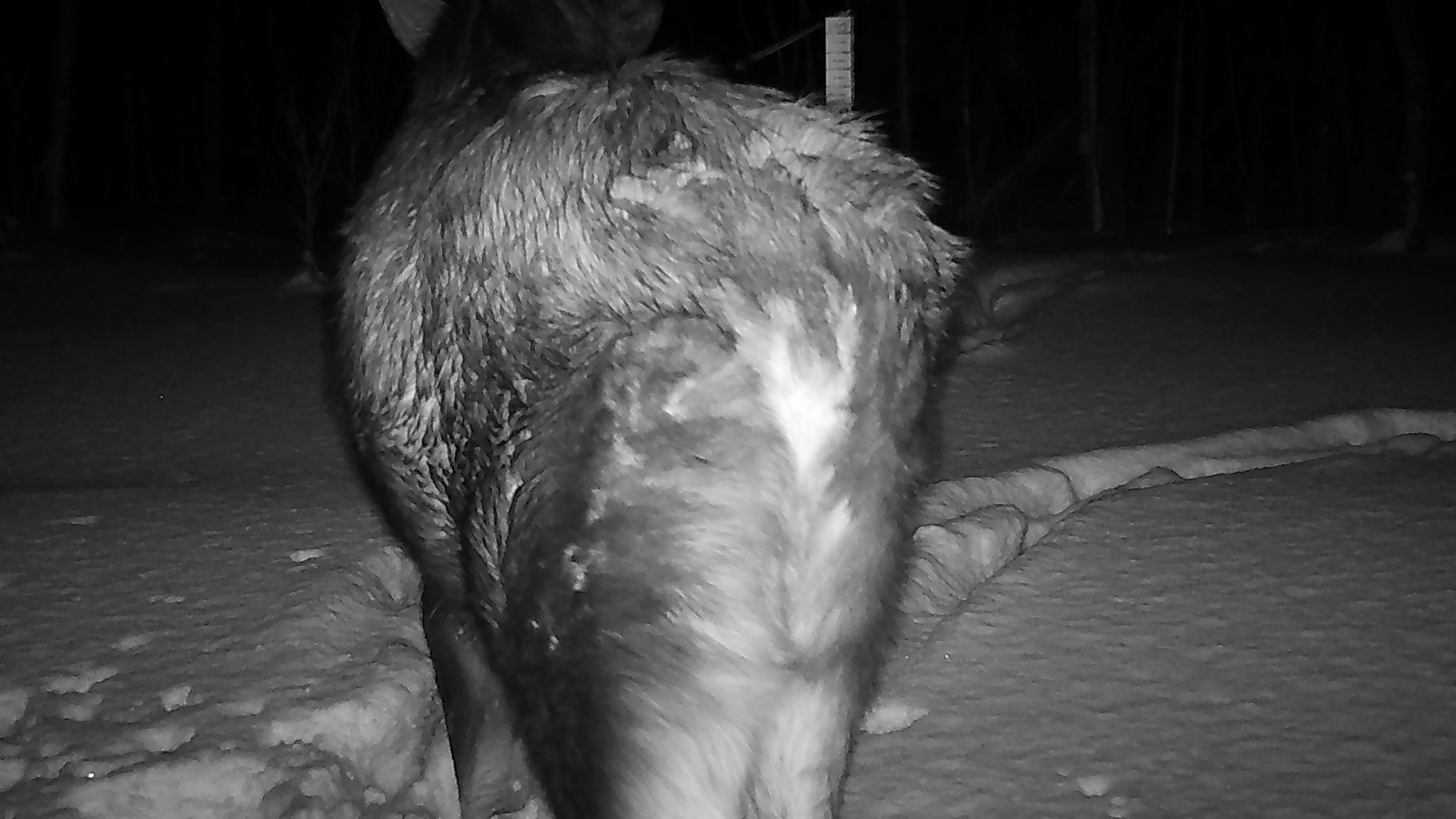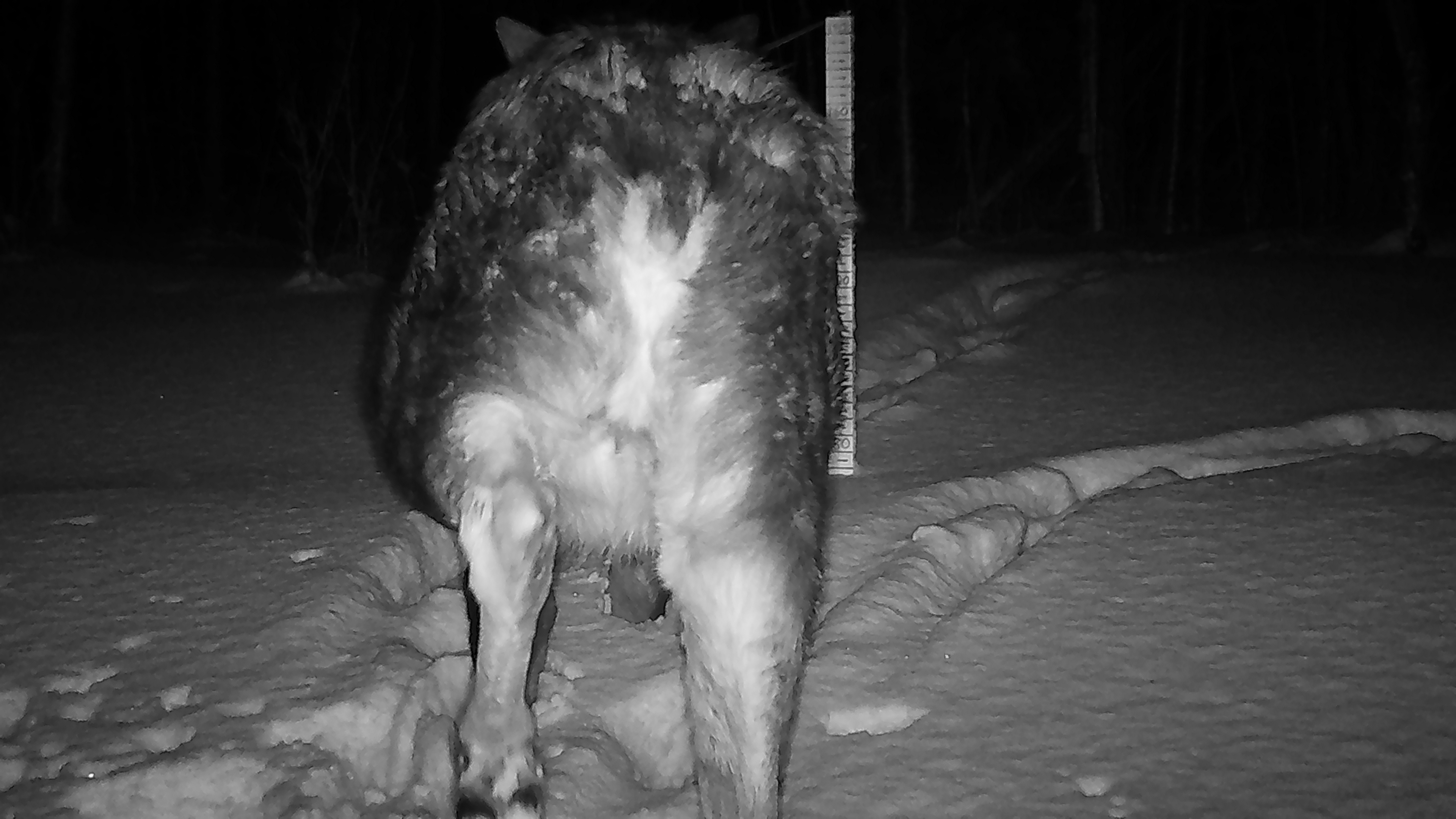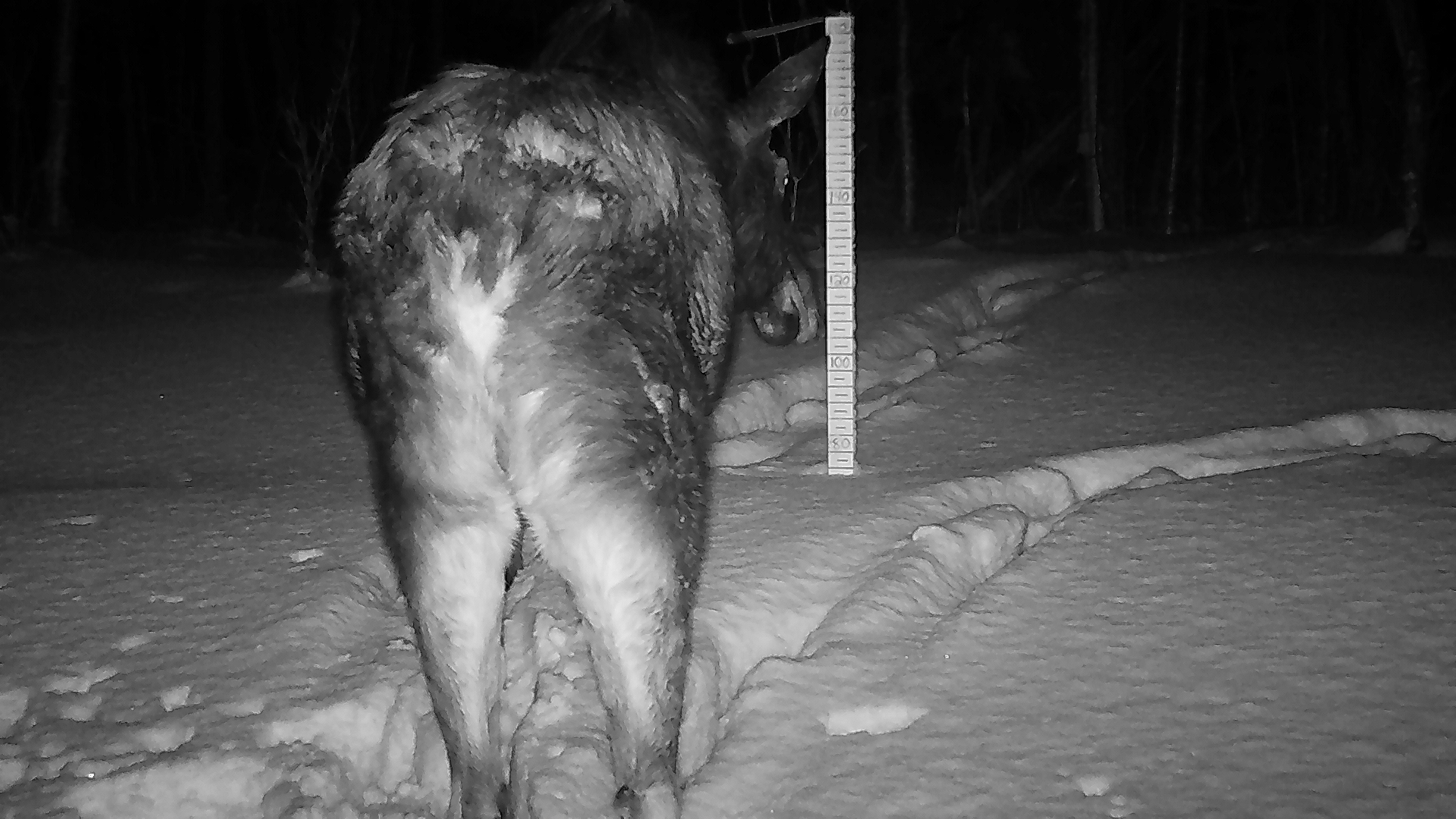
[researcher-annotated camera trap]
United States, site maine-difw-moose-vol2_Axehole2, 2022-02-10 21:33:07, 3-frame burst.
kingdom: Animalia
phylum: Chordata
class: Mammalia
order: Artiodactyla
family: Cervidae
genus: Alces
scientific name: Alces alces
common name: moose